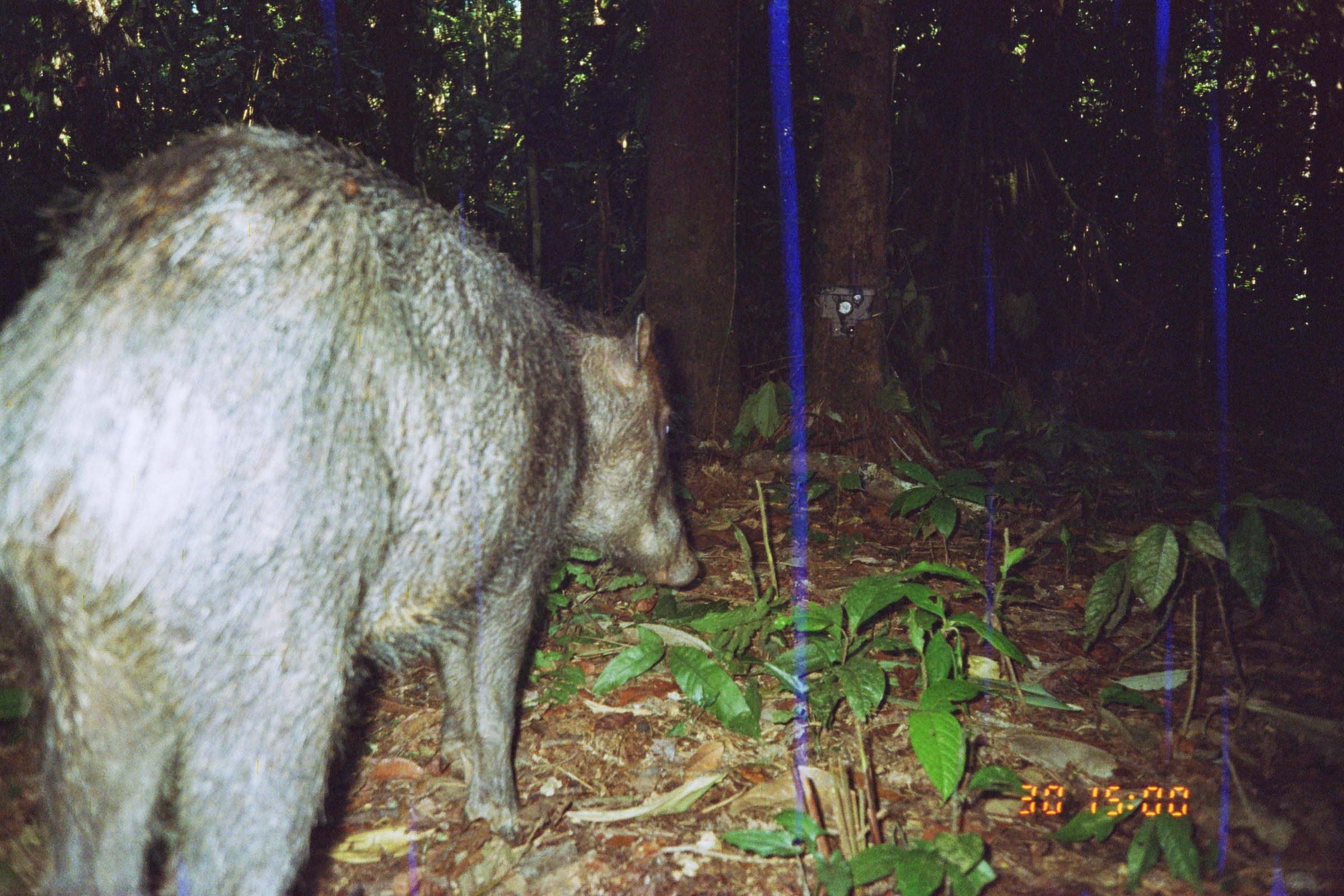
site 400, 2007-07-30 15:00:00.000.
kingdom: Animalia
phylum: Chordata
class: Mammalia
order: Artiodactyla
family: Tayassuidae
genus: Tayassu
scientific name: Tayassu pecari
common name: white-lipped peccary